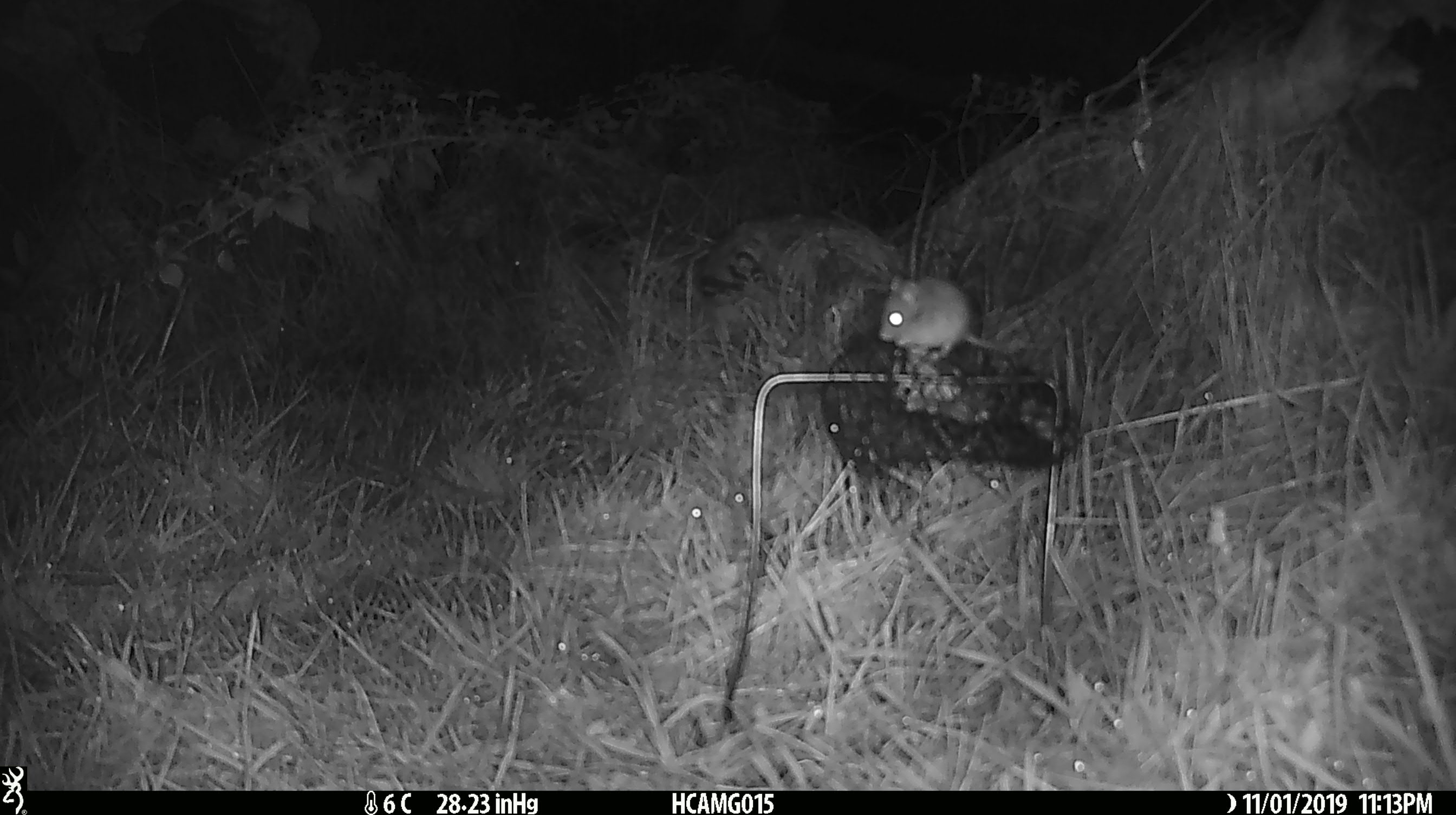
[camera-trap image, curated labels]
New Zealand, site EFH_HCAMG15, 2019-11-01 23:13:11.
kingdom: Animalia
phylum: Chordata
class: Mammalia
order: Rodentia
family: Muridae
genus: Mus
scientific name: Mus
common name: mouse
Mouse (Mus).